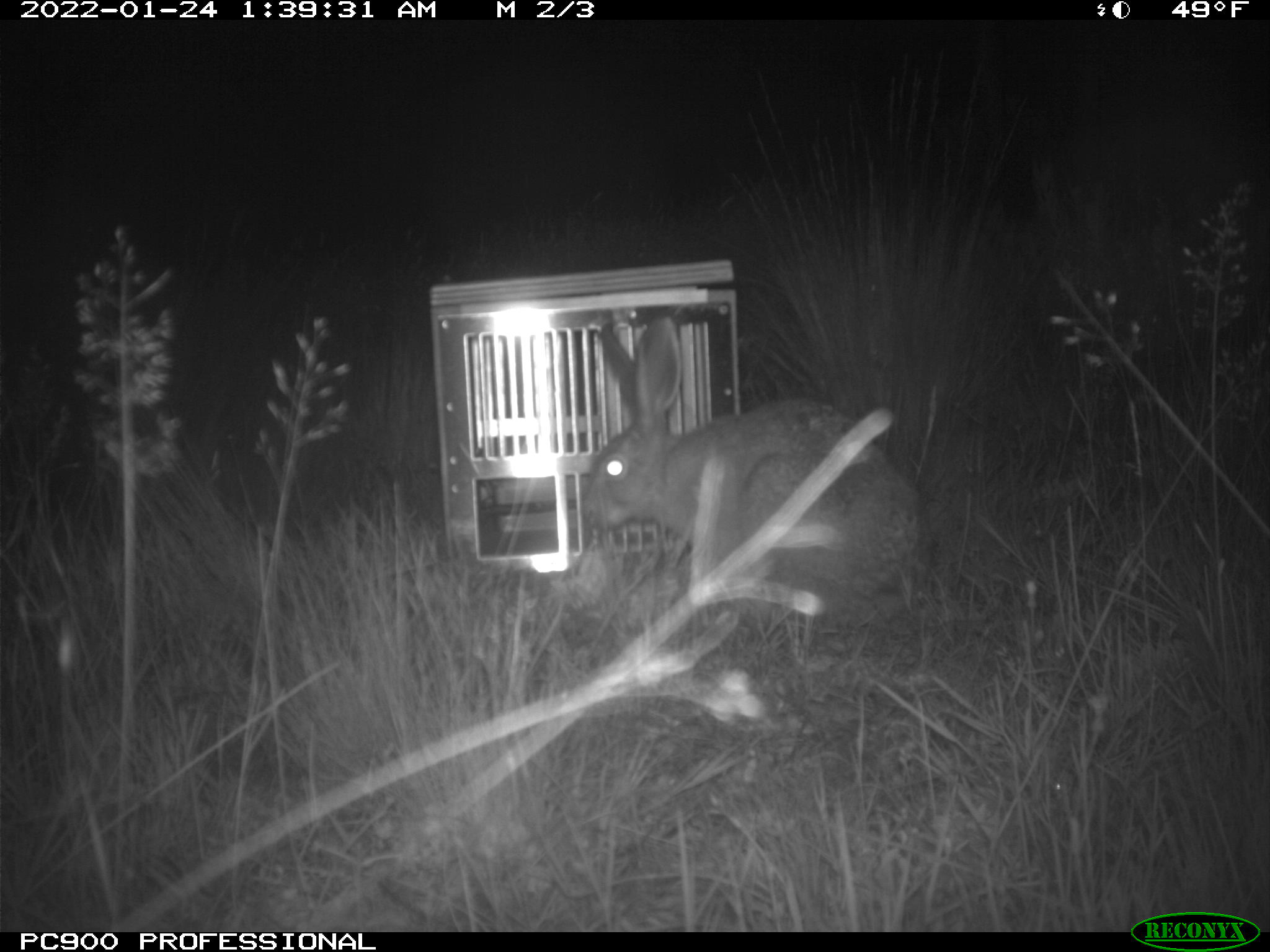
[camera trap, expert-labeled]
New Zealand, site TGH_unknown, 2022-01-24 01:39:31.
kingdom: Animalia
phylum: Chordata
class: Mammalia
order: Lagomorpha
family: Leporidae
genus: Lepus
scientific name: Lepus europaeus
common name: brown hare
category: hare